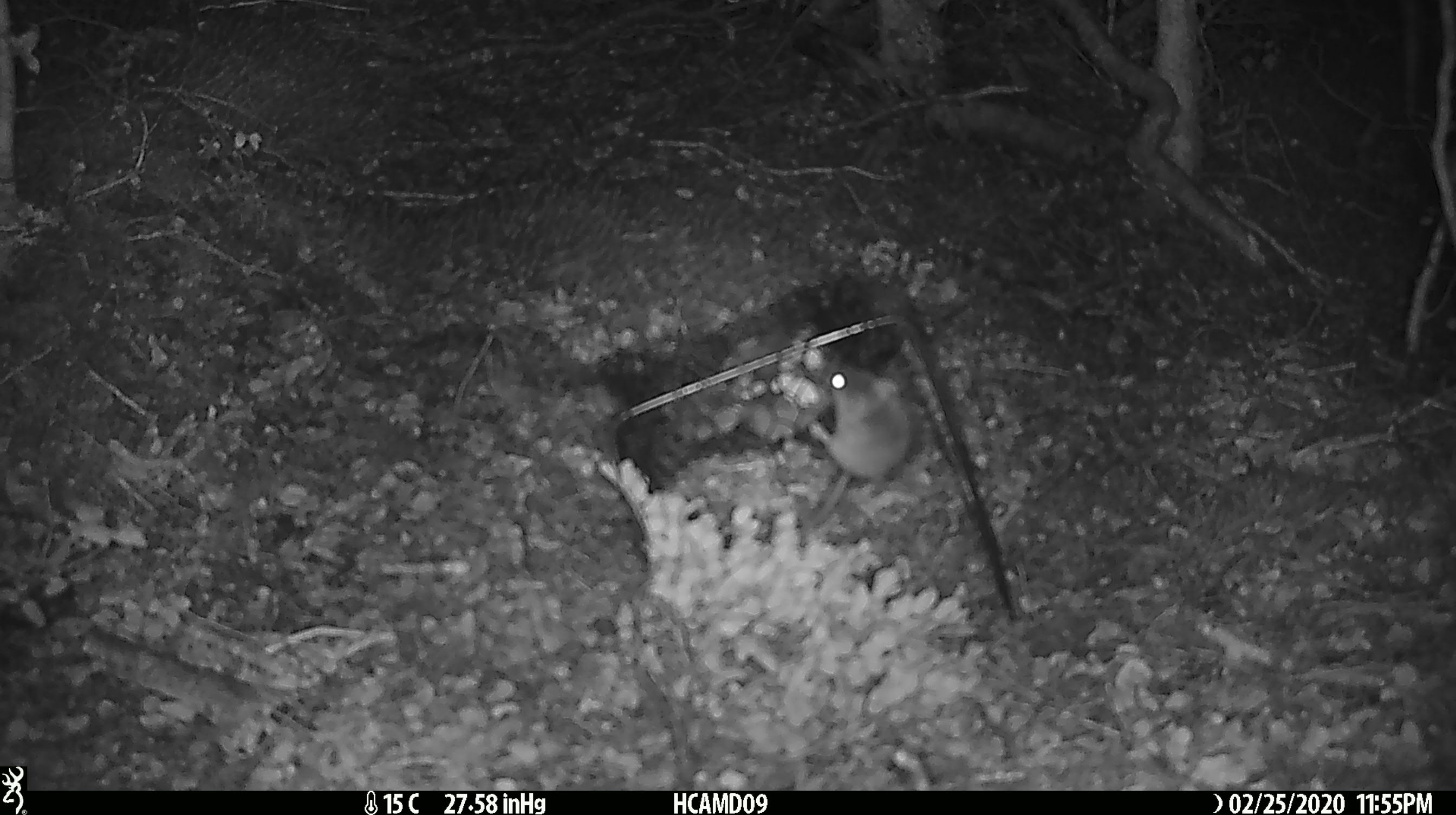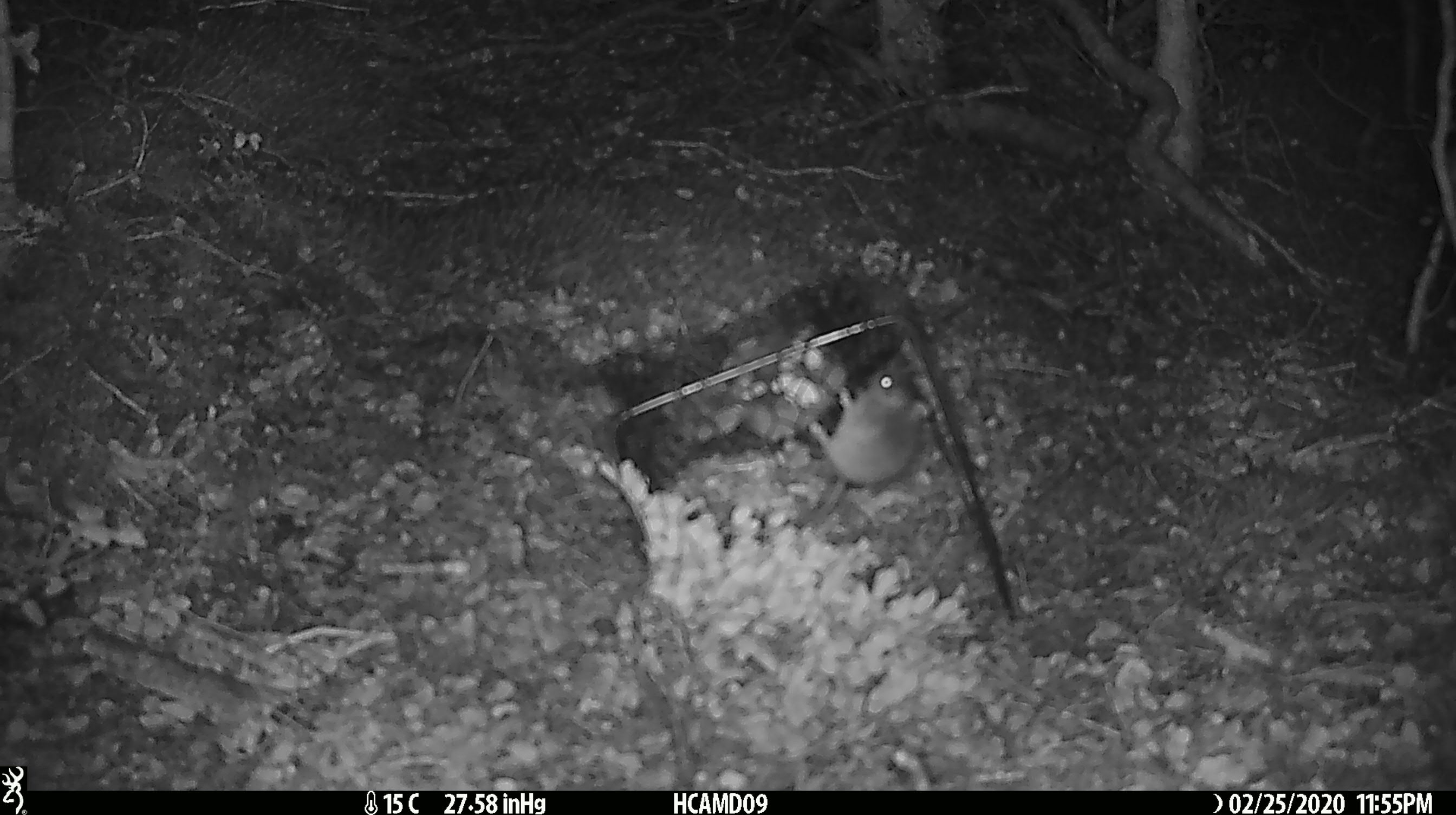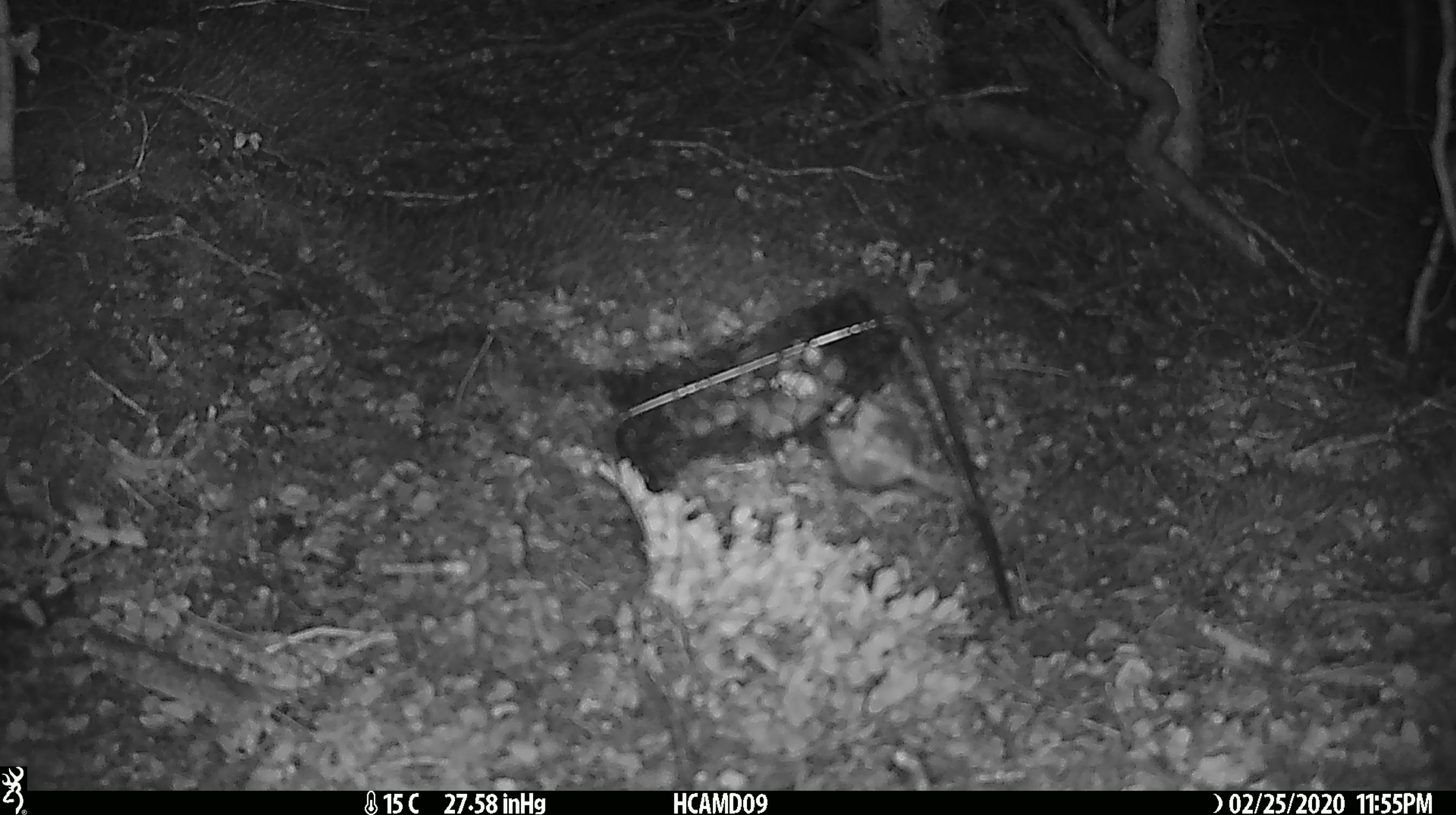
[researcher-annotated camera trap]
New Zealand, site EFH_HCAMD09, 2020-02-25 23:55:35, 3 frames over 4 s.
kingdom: Animalia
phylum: Chordata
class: Mammalia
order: Rodentia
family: Muridae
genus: Mus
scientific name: Mus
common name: mouse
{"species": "mouse (Mus)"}